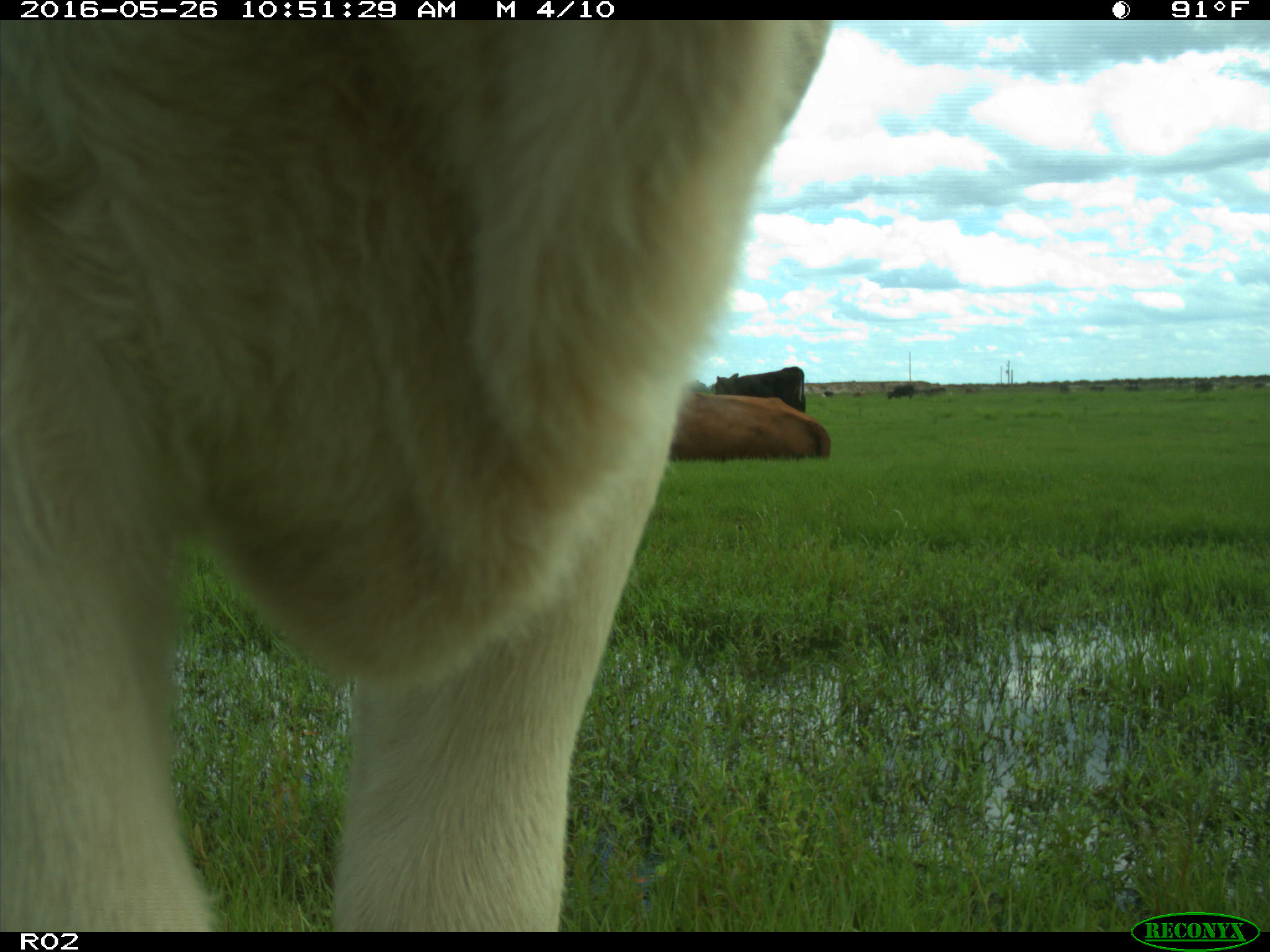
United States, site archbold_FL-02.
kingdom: Animalia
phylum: Chordata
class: Mammalia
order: Artiodactyla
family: Bovidae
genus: Bos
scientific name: Bos taurus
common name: domestic cow